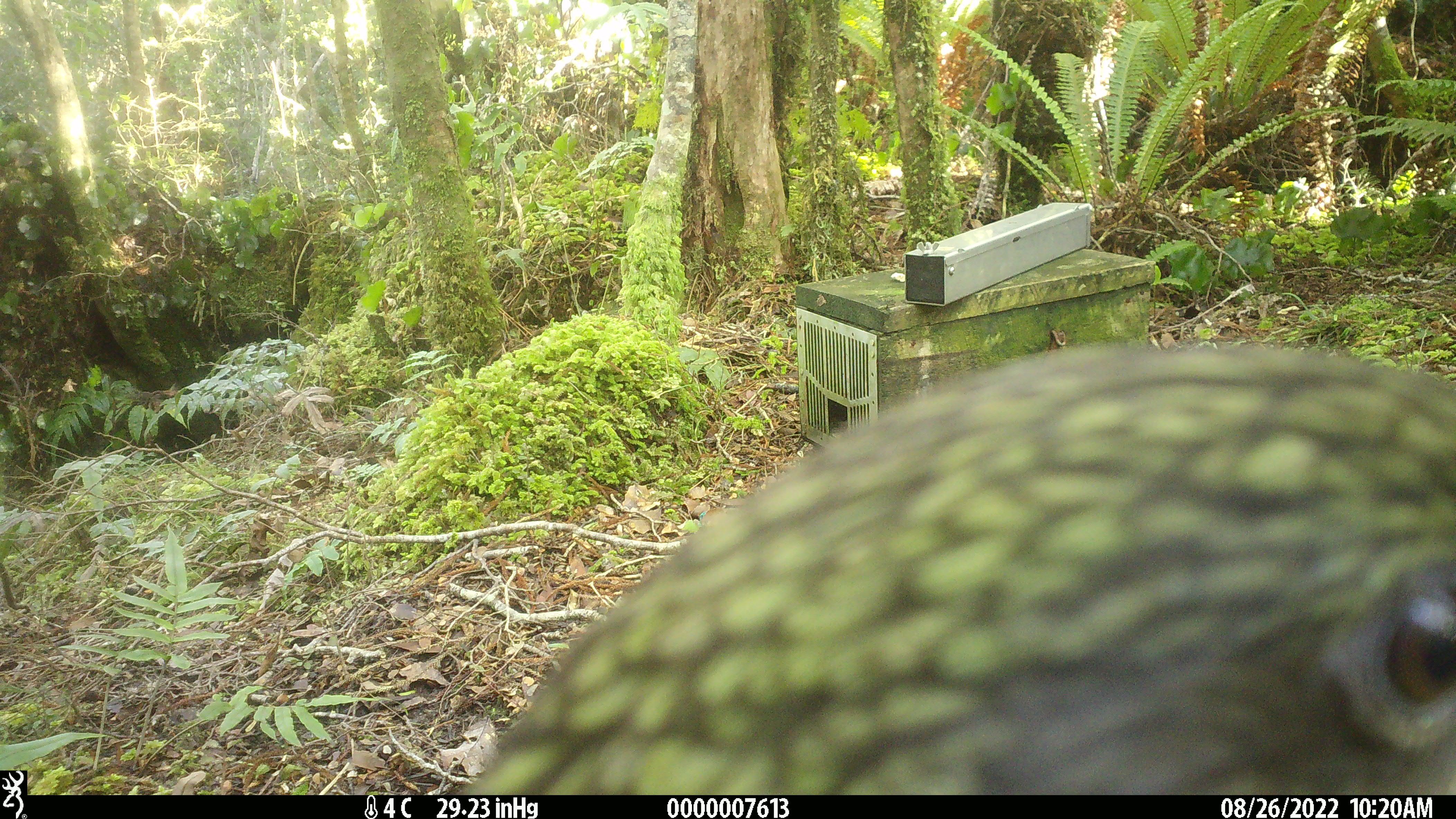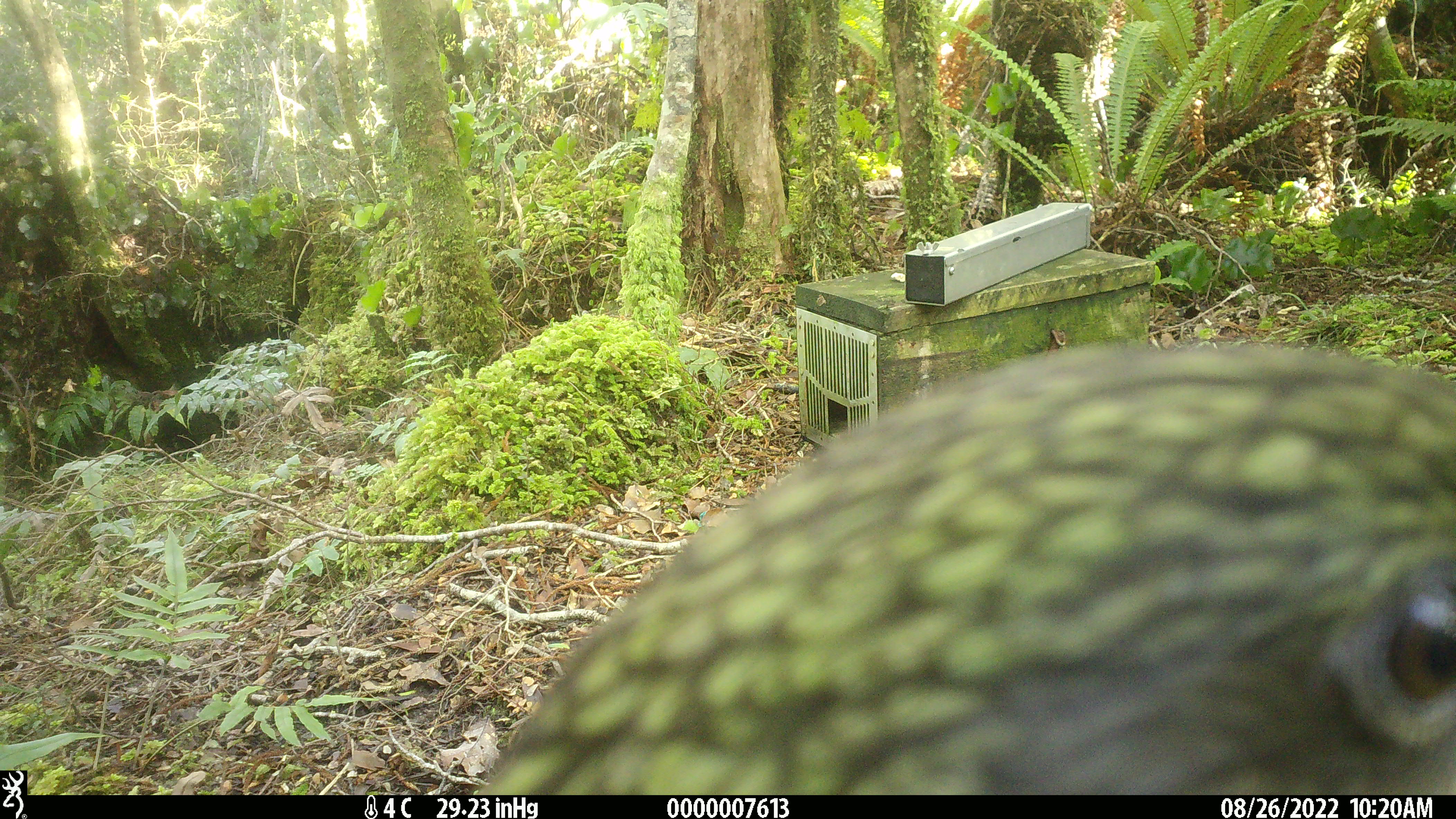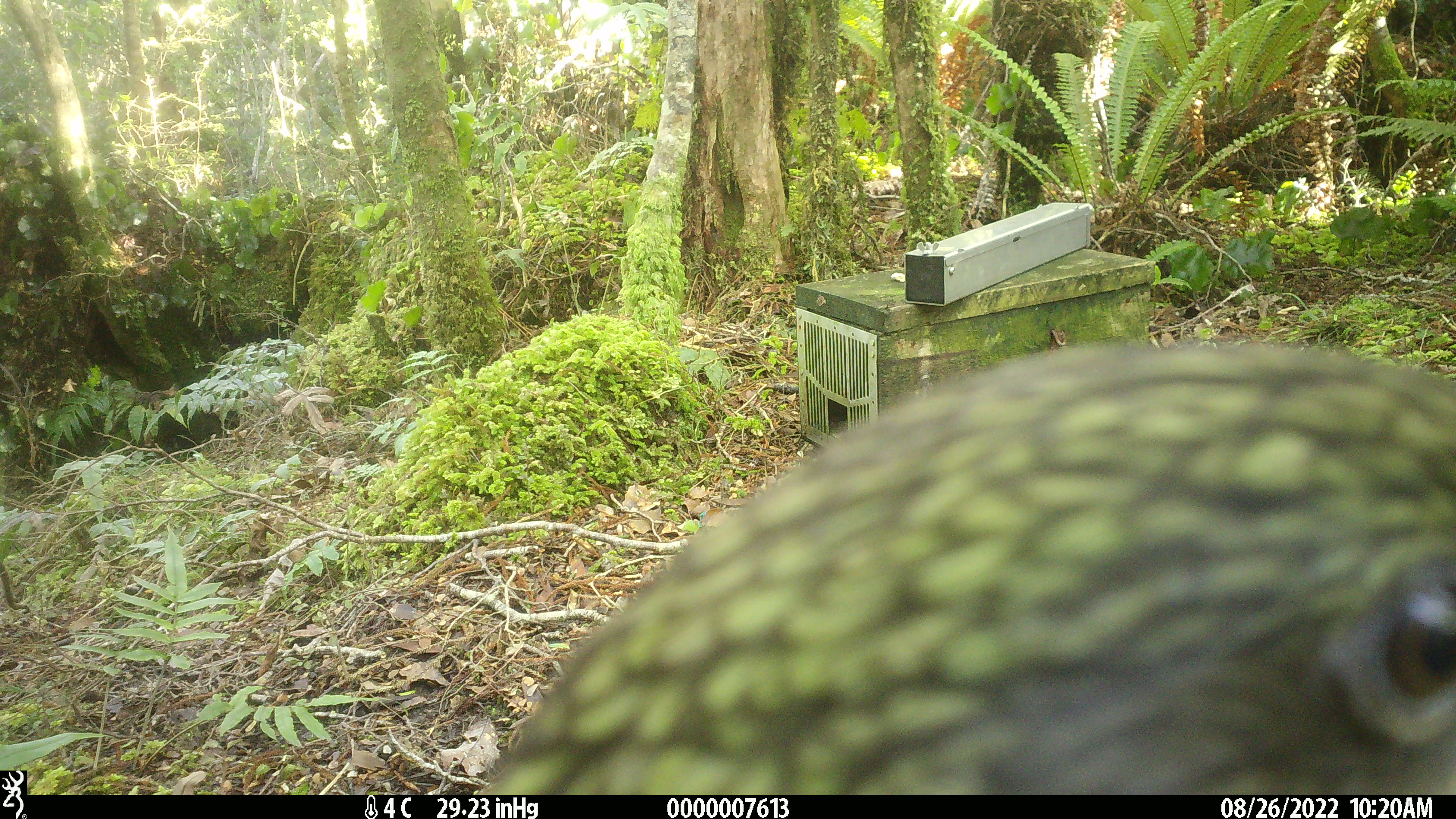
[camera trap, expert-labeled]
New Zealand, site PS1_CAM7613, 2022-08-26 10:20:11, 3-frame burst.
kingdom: Animalia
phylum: Chordata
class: Aves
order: Psittaciformes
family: Strigopidae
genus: Nestor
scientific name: Nestor notabilis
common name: kea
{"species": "kea (Nestor notabilis)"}